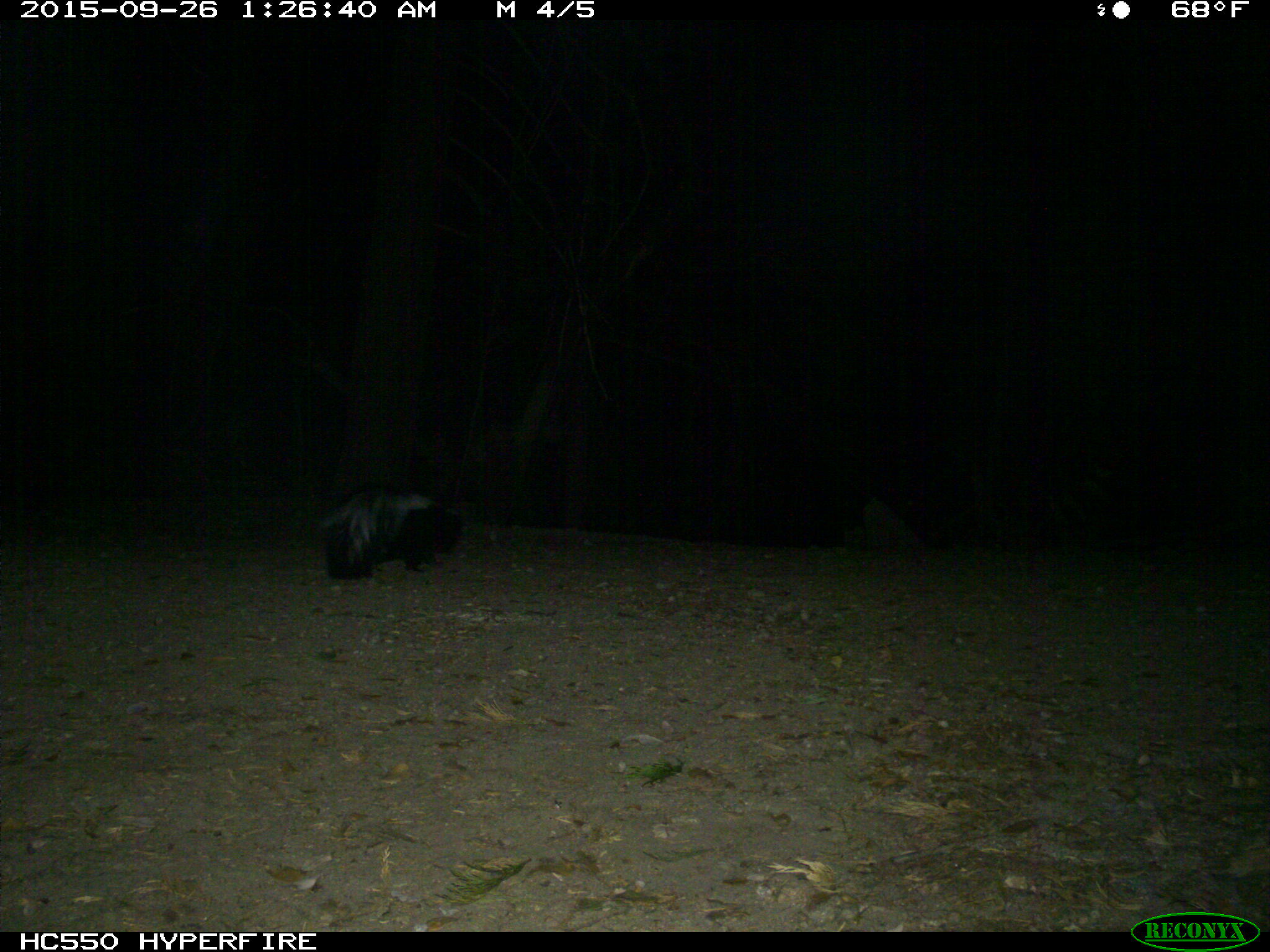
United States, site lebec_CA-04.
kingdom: Animalia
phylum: Chordata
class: Mammalia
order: Carnivora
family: Mephitidae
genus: Mephitis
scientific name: Mephitis mephitis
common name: striped skunk